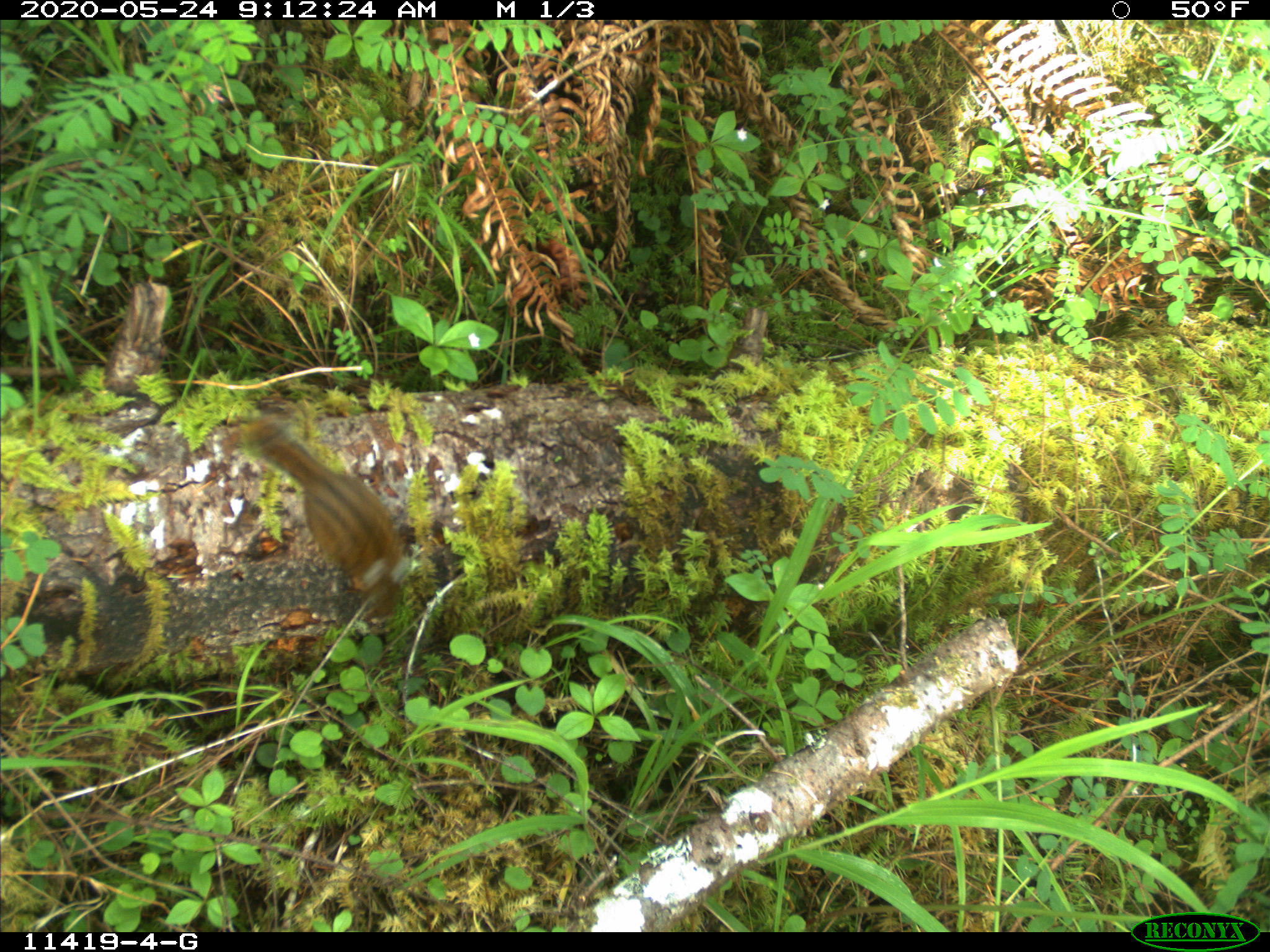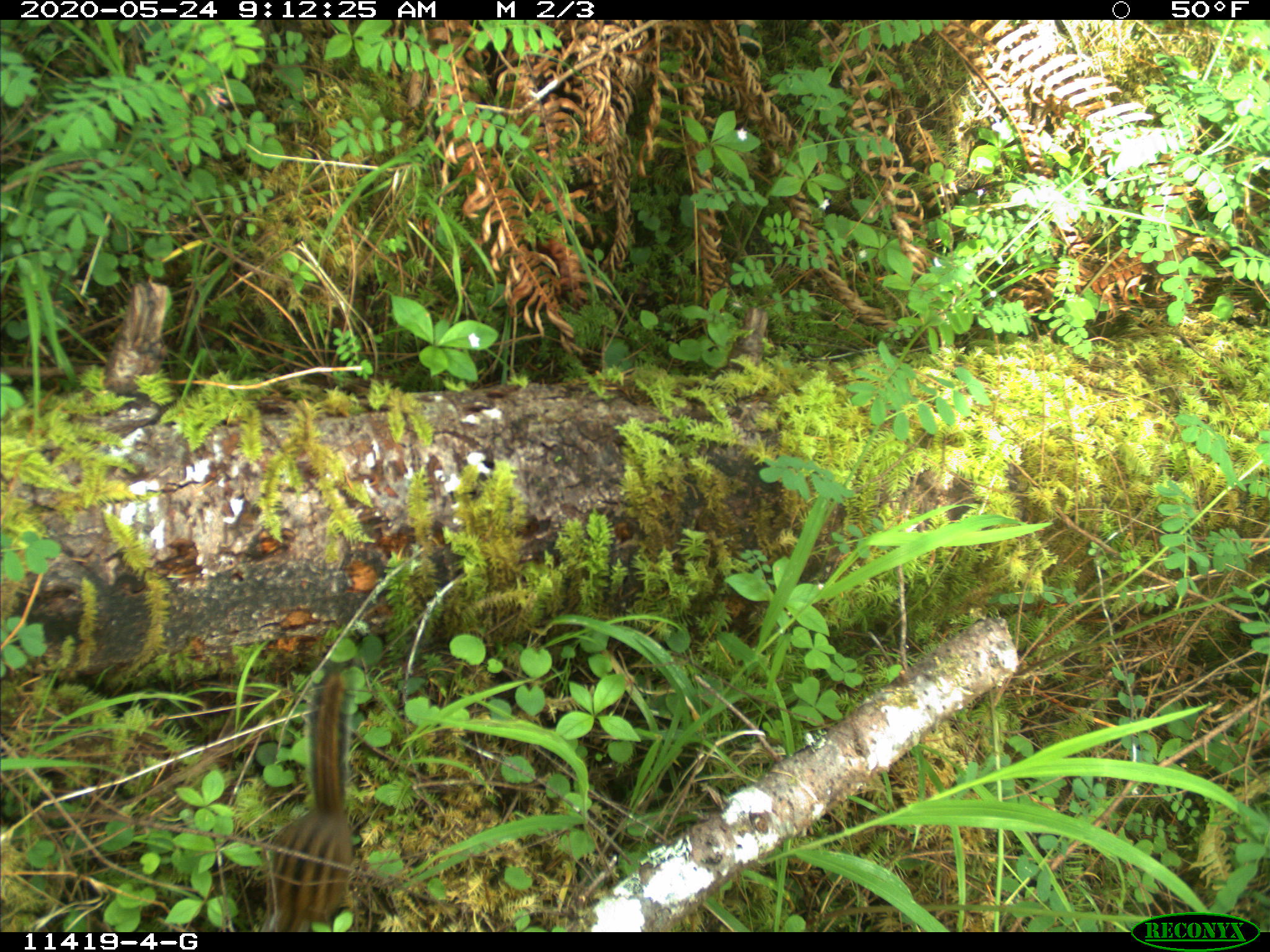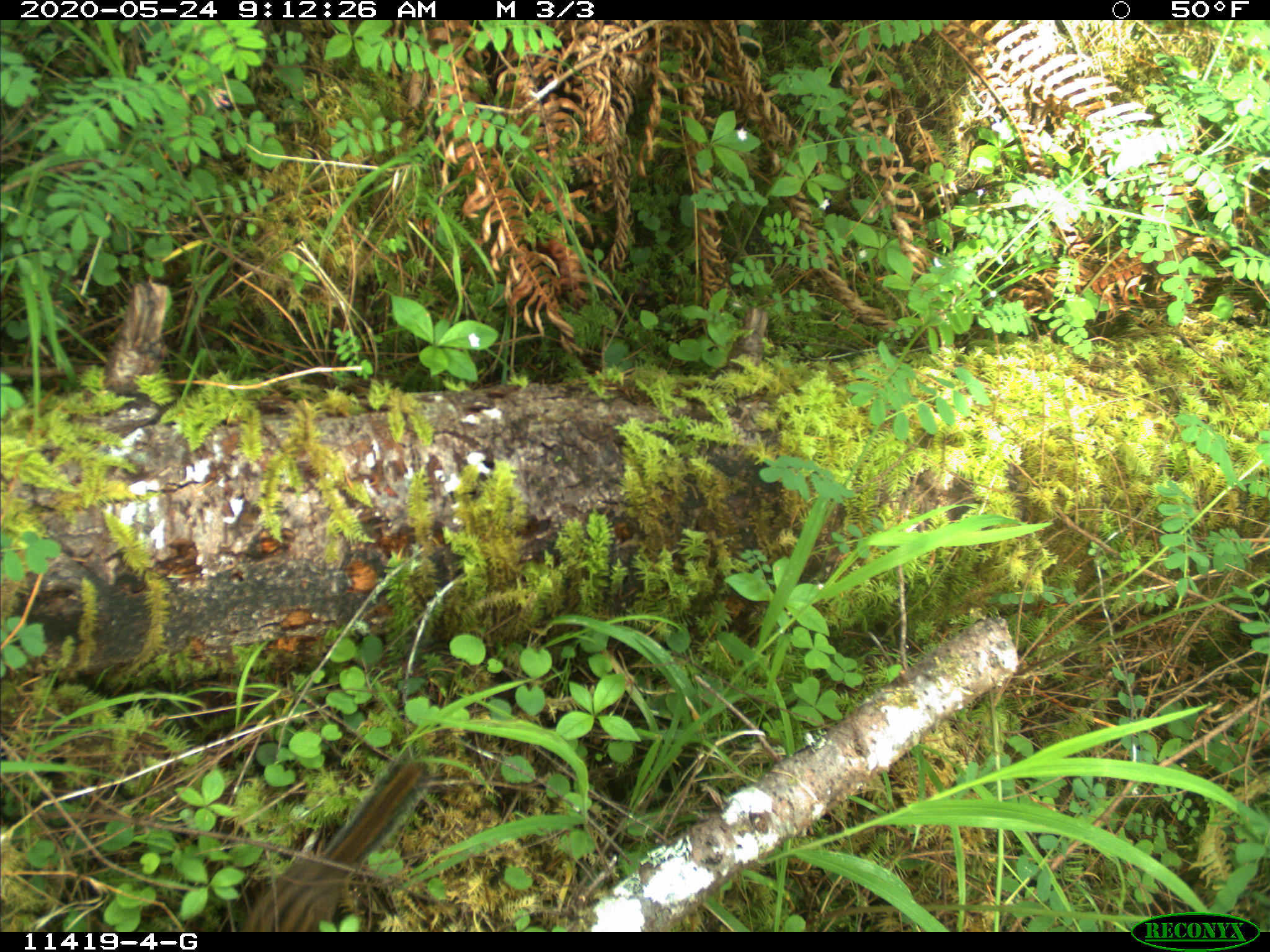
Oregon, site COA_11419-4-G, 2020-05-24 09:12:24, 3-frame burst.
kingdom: Animalia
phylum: Chordata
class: Mammalia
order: Rodentia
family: Sciuridae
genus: Neotamias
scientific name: Neotamias townsendii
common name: townsend's chipmunk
Townsend's chipmunk (Neotamias townsendii).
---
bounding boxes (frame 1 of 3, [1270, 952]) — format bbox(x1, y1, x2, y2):
townsend's chipmunk: bbox(230, 408, 428, 637)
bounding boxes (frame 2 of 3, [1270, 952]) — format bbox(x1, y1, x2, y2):
townsend's chipmunk: bbox(252, 648, 380, 922)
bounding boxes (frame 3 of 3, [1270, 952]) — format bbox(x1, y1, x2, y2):
townsend's chipmunk: bbox(239, 741, 439, 926)